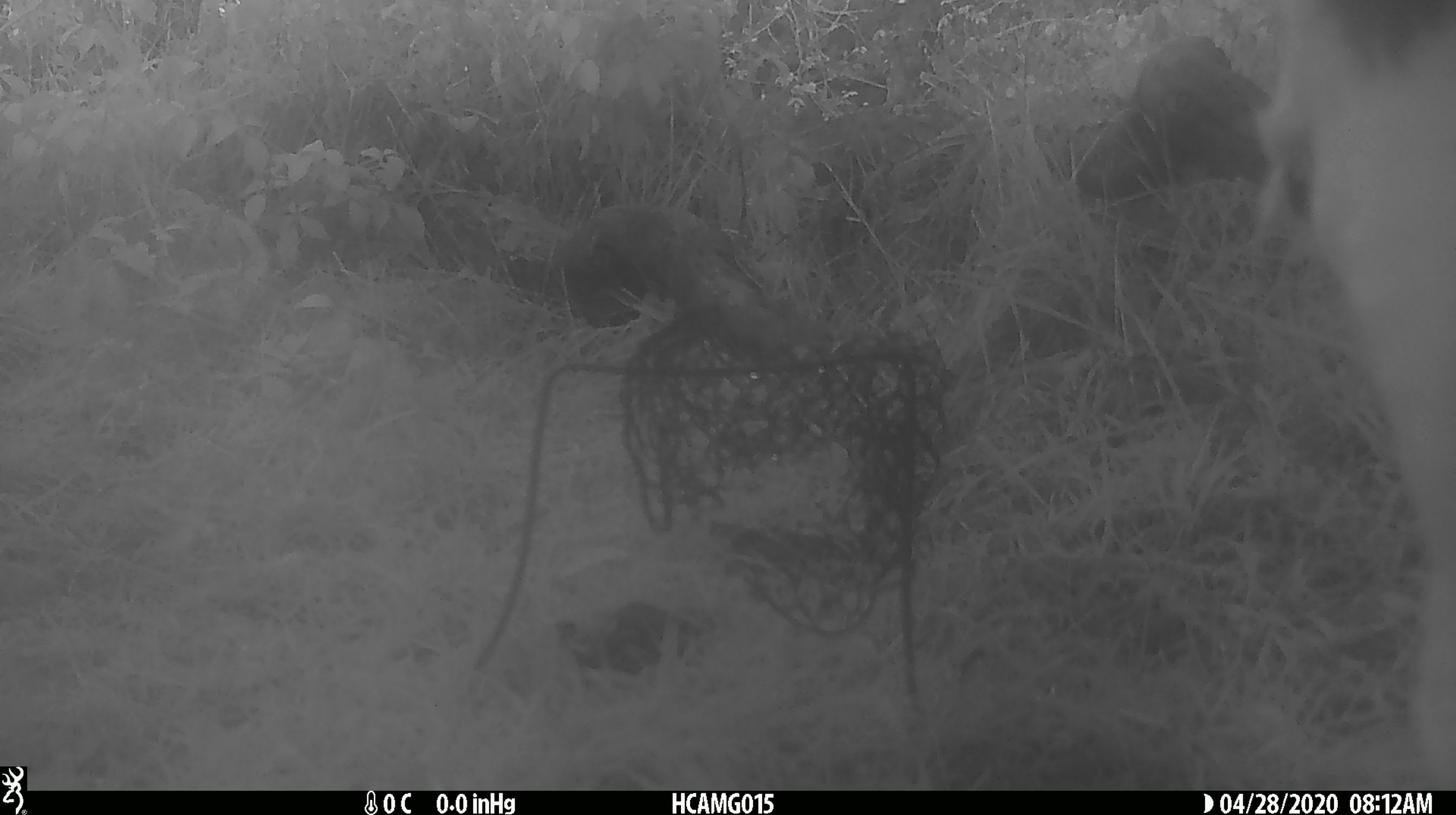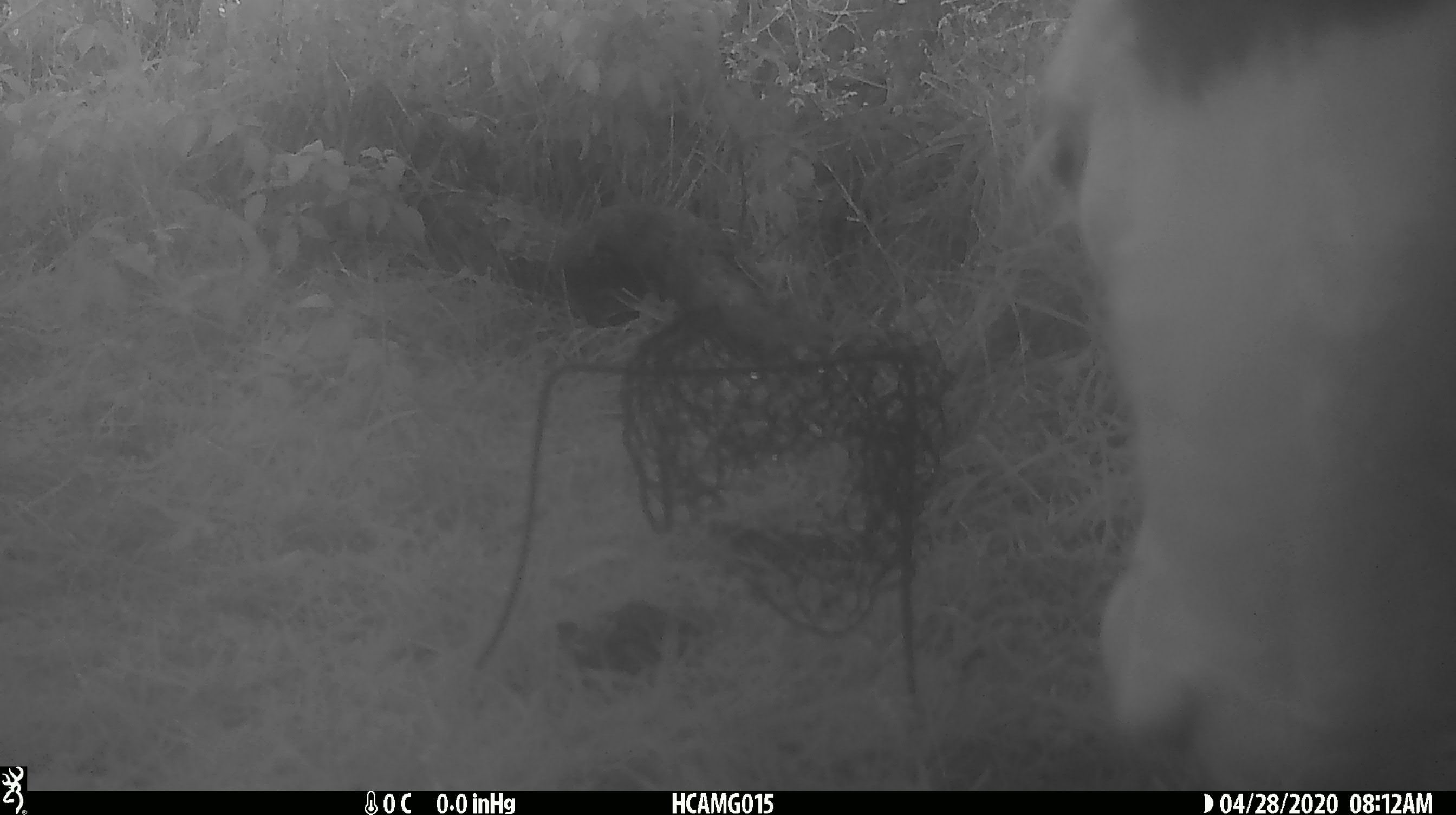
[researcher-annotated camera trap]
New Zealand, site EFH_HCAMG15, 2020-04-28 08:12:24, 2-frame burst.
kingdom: Animalia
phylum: Chordata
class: Mammalia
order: Artiodactyla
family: Bovidae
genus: Bos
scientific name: Bos taurus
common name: domestic cow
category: cow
Cow (domestic cow) (Bos taurus).